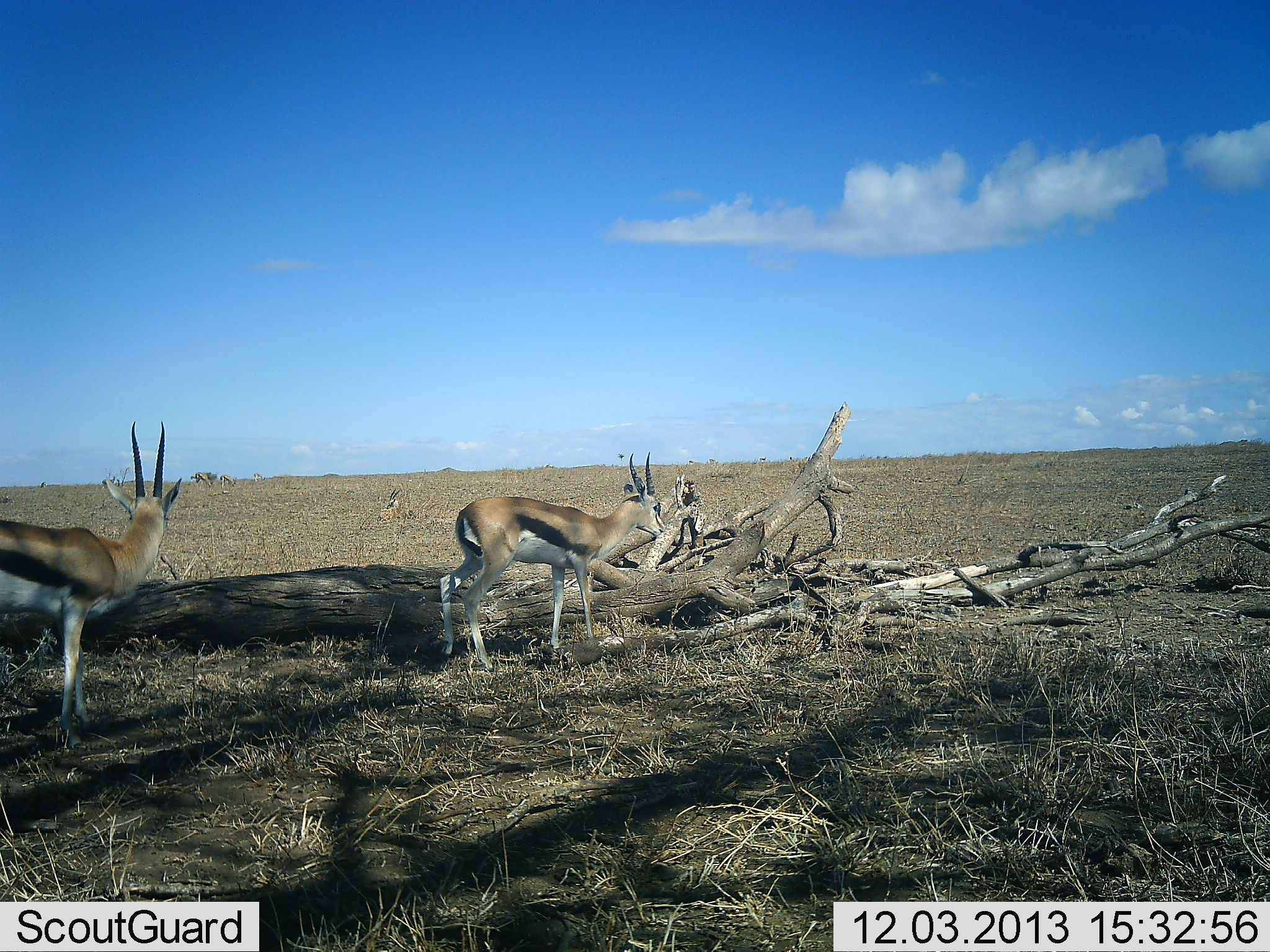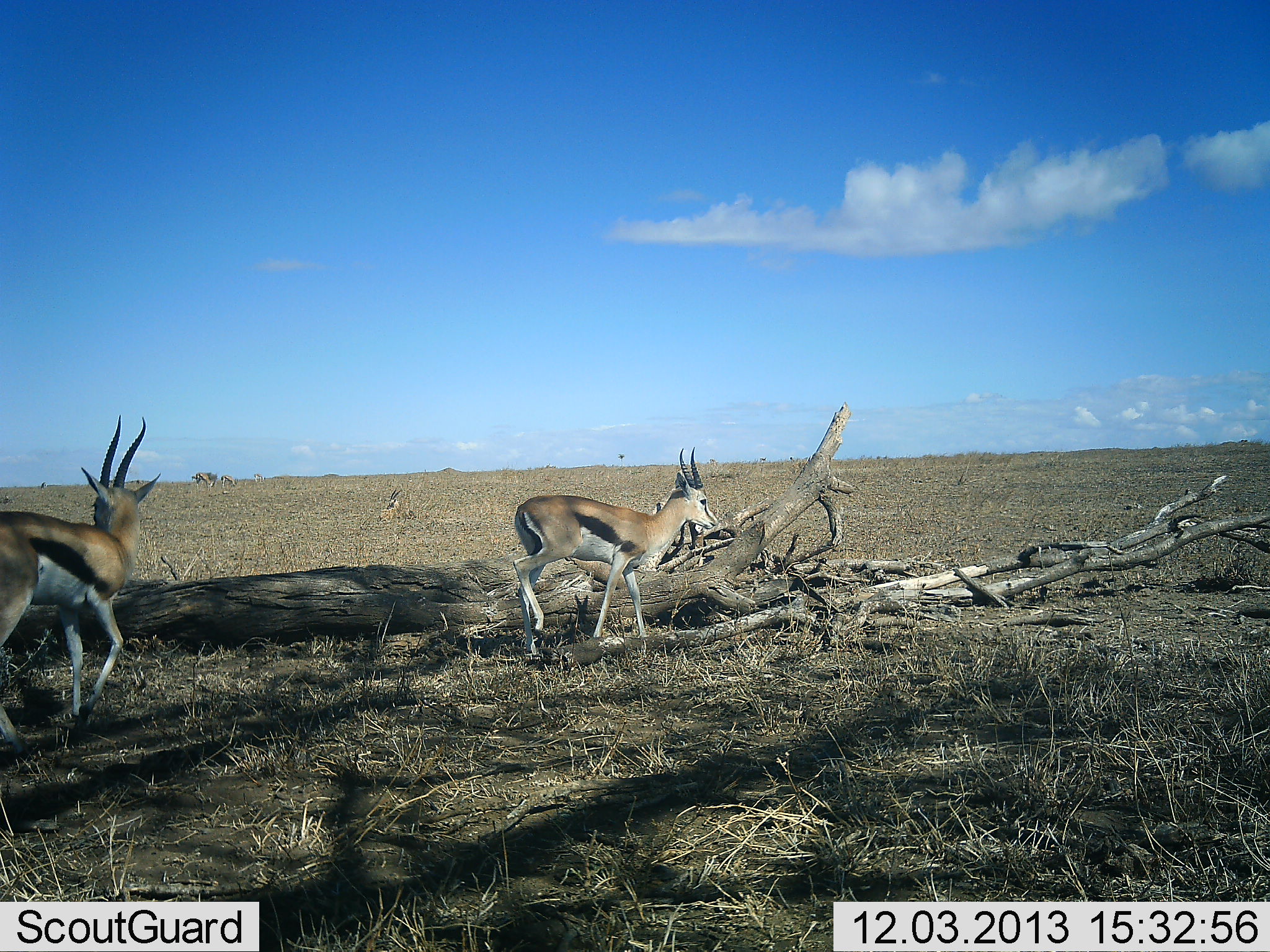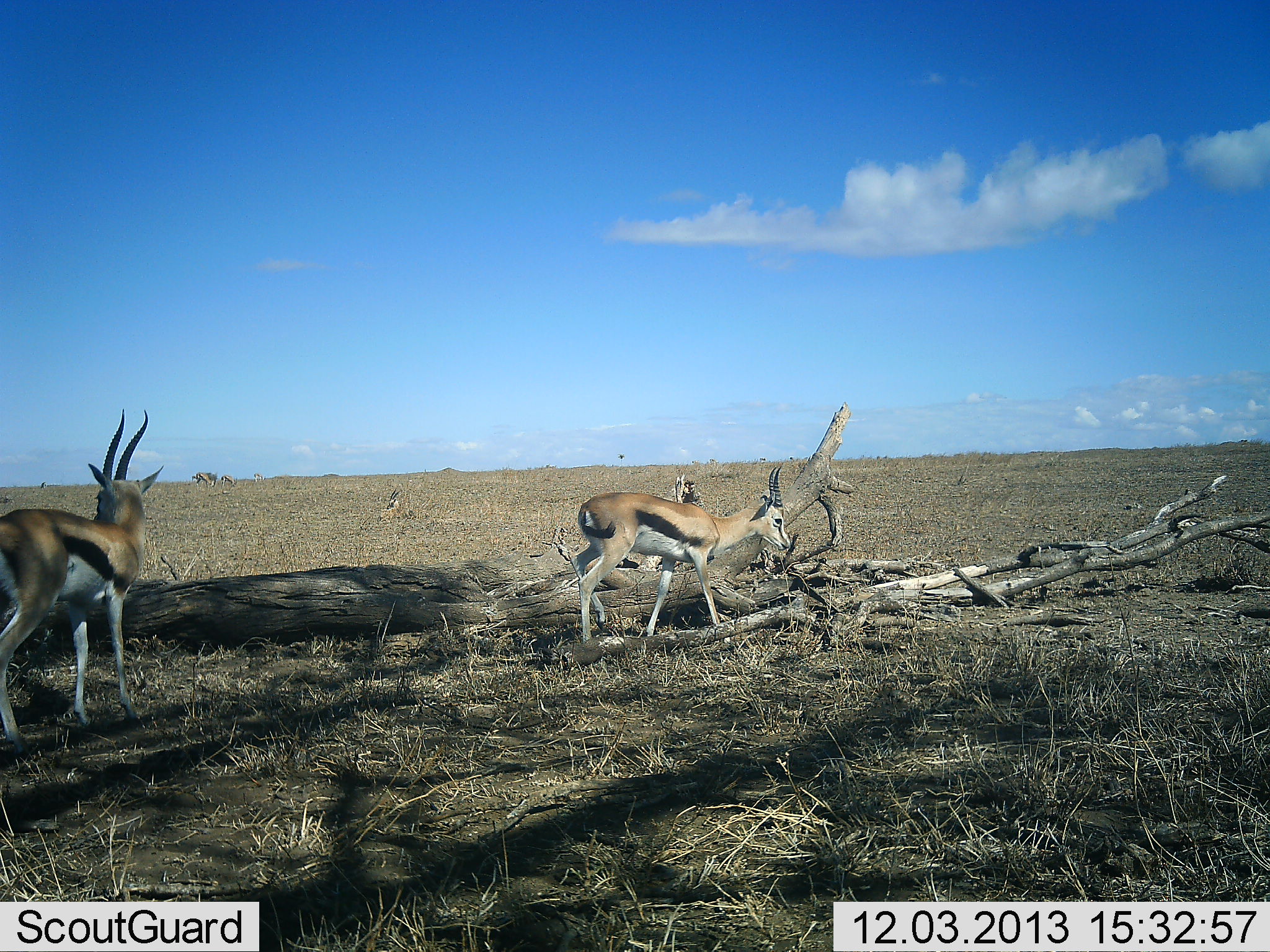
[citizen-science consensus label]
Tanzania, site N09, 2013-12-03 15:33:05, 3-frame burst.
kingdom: Animalia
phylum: Chordata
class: Mammalia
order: Artiodactyla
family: Bovidae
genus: Eudorcas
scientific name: Eudorcas thomsonii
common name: thomson's gazelle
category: gazellethomsons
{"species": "gazellethomsons (thomson's gazelle) (Eudorcas thomsonii)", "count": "2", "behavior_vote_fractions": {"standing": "30%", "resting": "20%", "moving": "80%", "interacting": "0%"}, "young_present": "0%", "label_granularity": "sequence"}